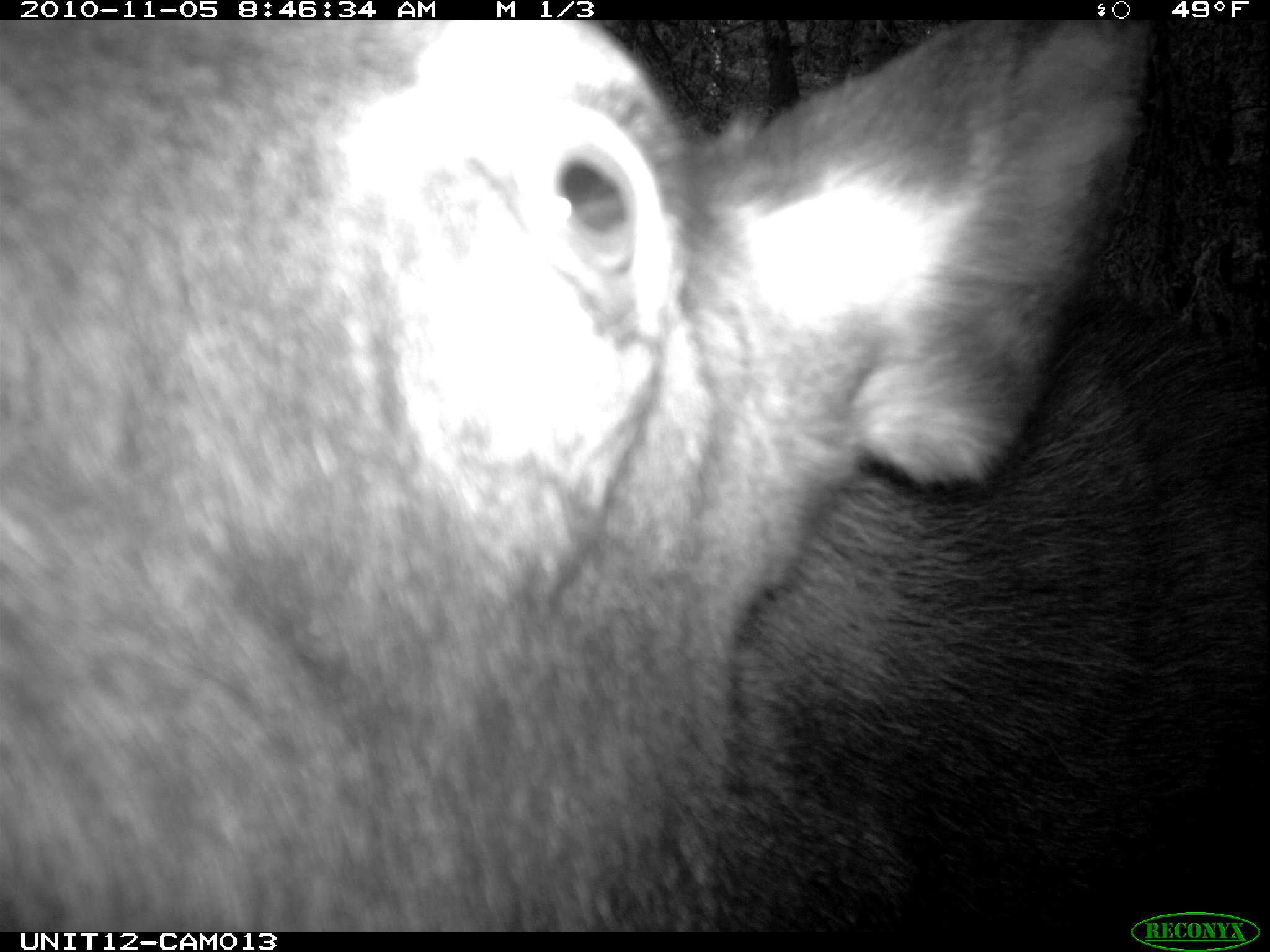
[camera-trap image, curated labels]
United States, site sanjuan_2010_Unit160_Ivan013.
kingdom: Animalia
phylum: Chordata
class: Mammalia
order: Artiodactyla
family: Cervidae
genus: Alces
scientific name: Alces alces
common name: moose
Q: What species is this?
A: Alces alces (moose).